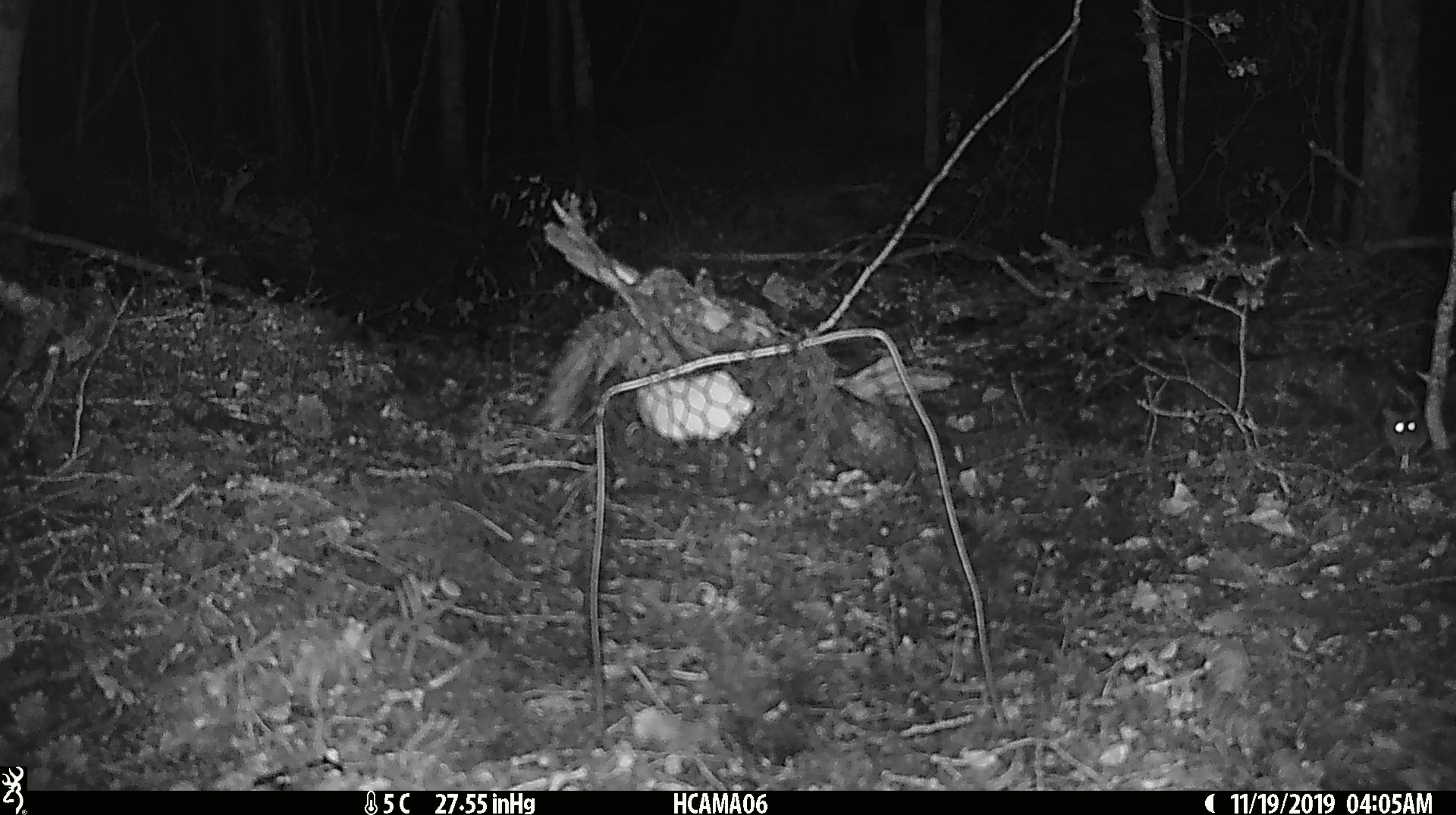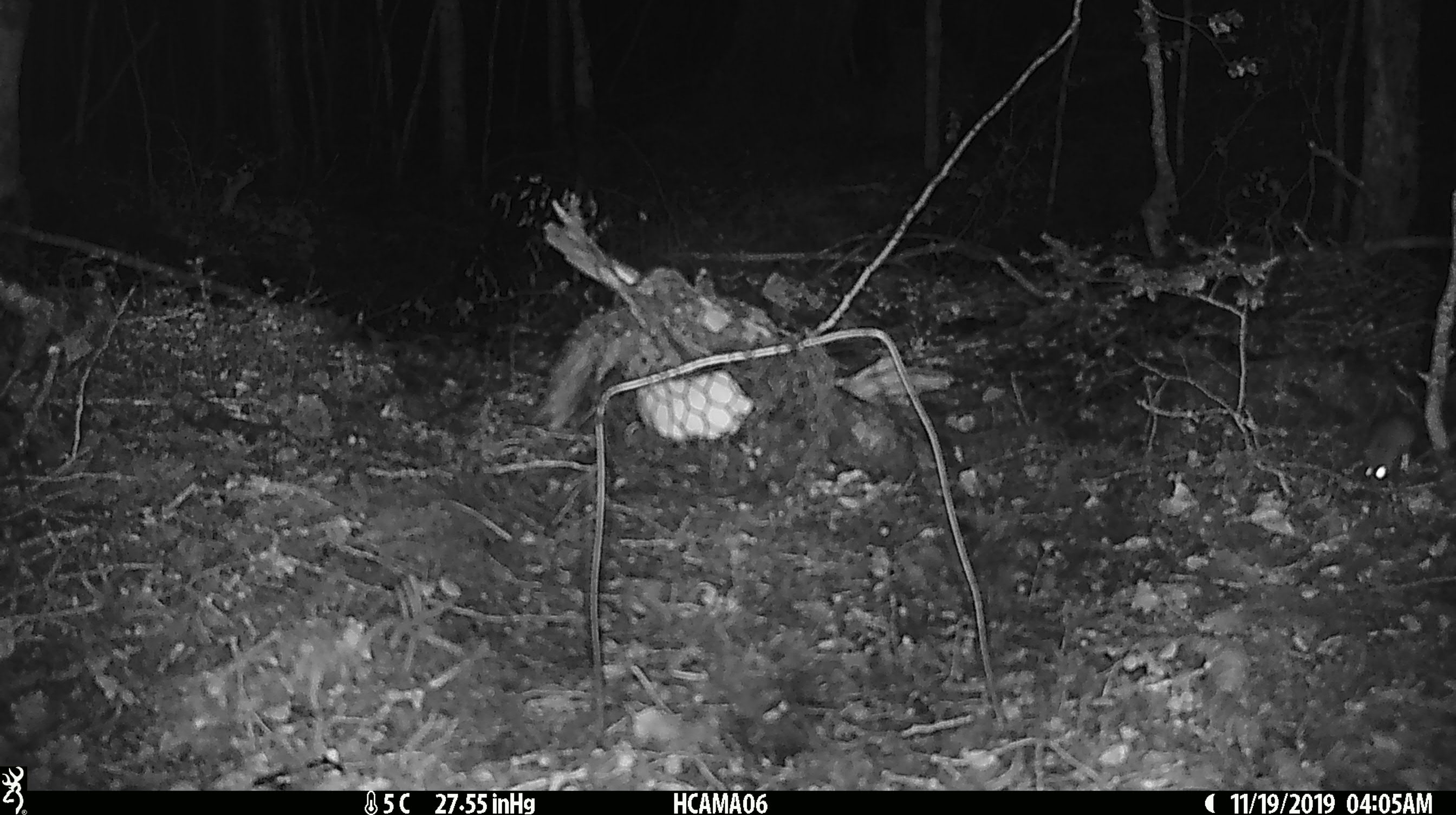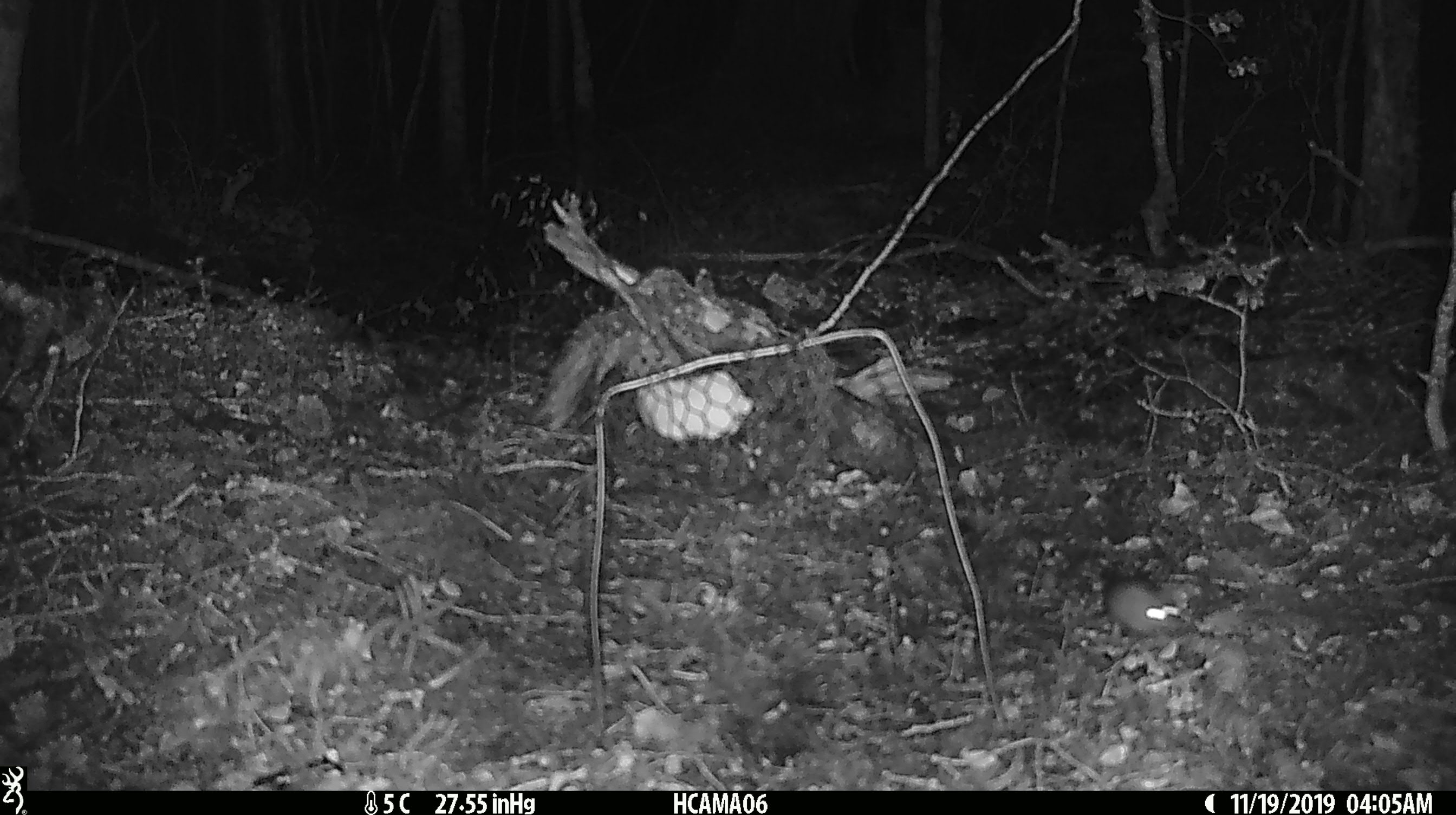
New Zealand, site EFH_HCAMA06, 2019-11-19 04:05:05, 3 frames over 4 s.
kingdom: Animalia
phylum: Chordata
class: Mammalia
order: Rodentia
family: Muridae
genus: Mus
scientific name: Mus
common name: mouse